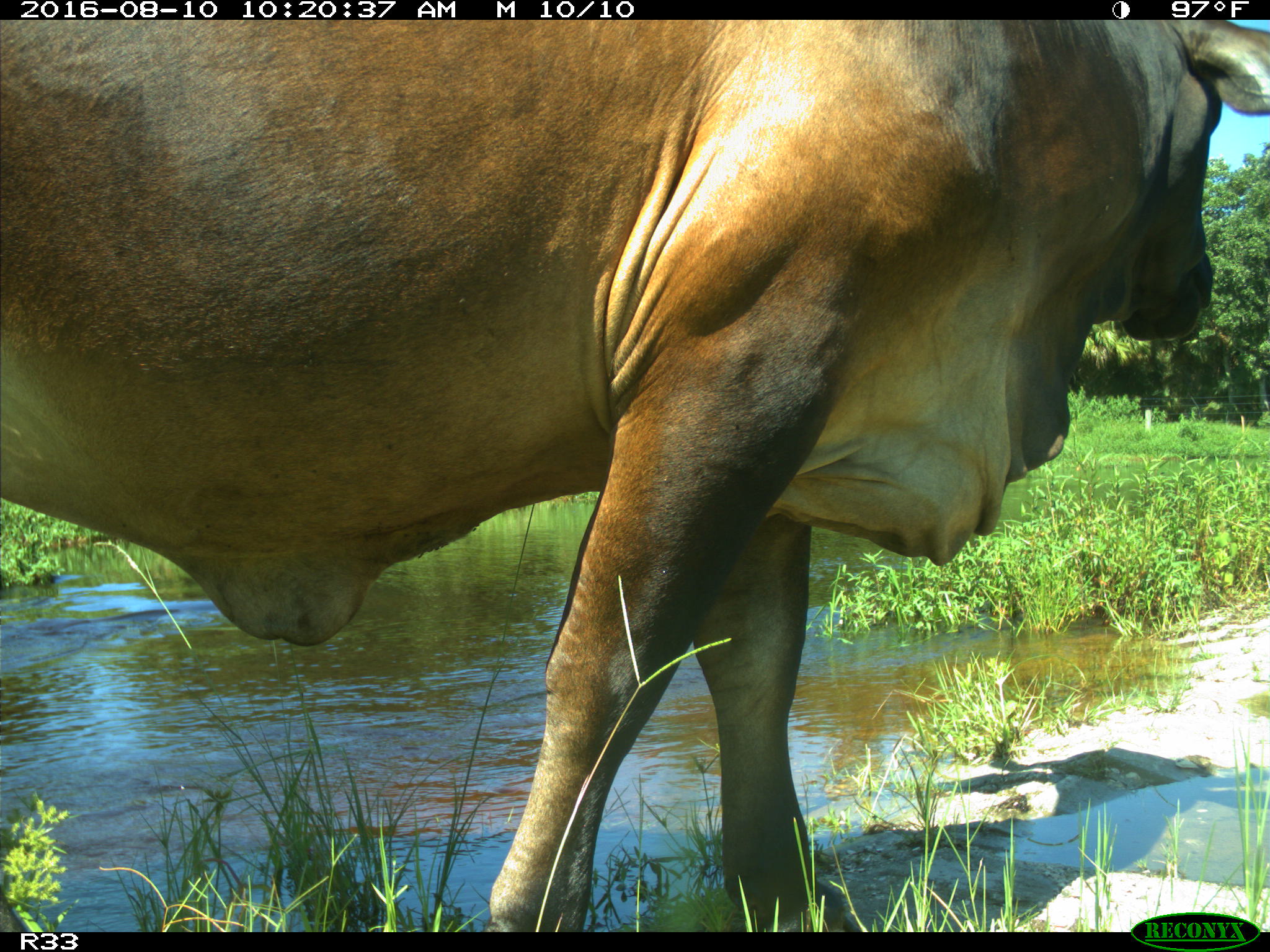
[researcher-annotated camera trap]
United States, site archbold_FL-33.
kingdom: Animalia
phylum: Chordata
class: Mammalia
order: Artiodactyla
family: Bovidae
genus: Bos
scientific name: Bos taurus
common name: domestic cow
Bos taurus (domestic cow).